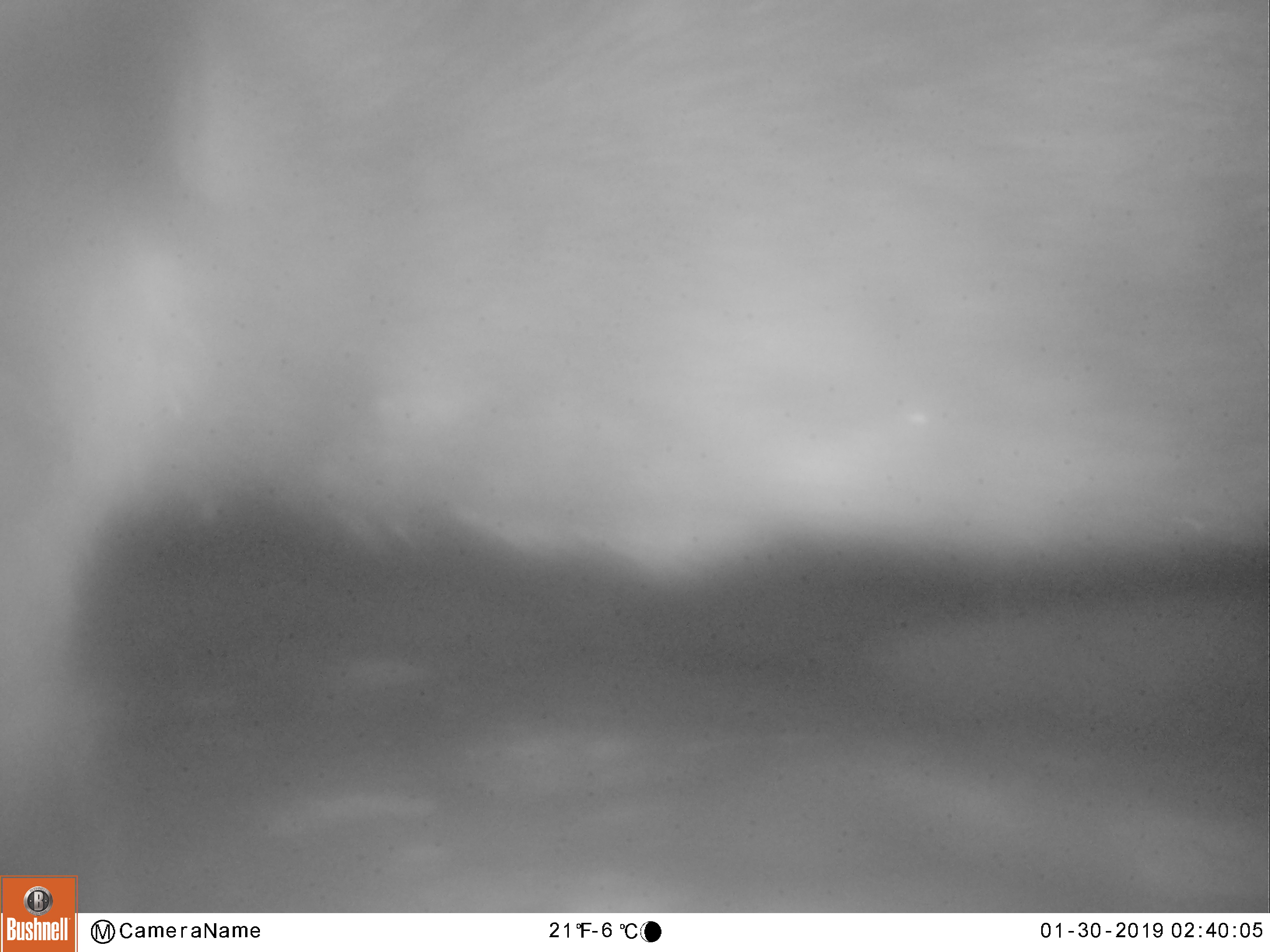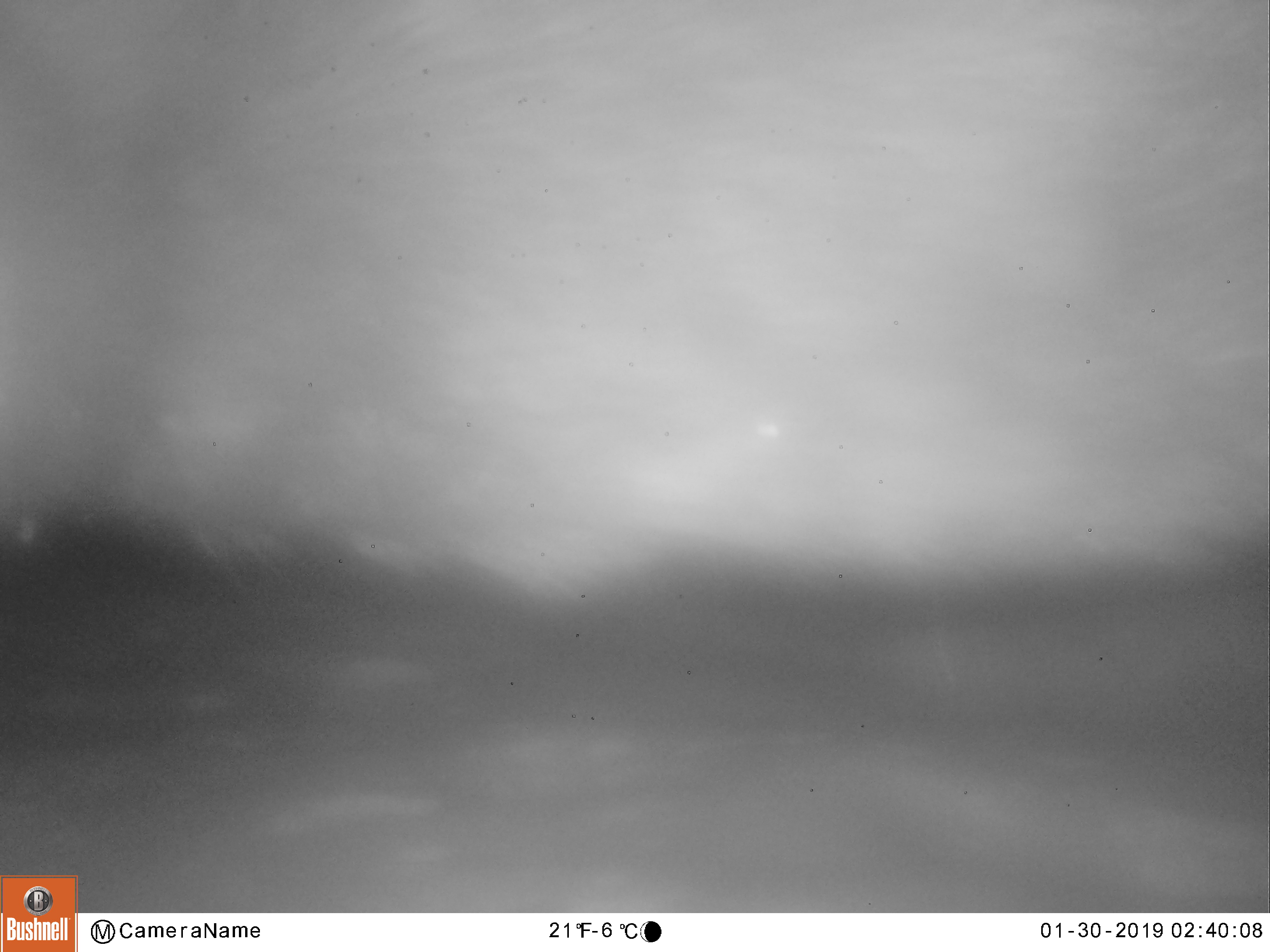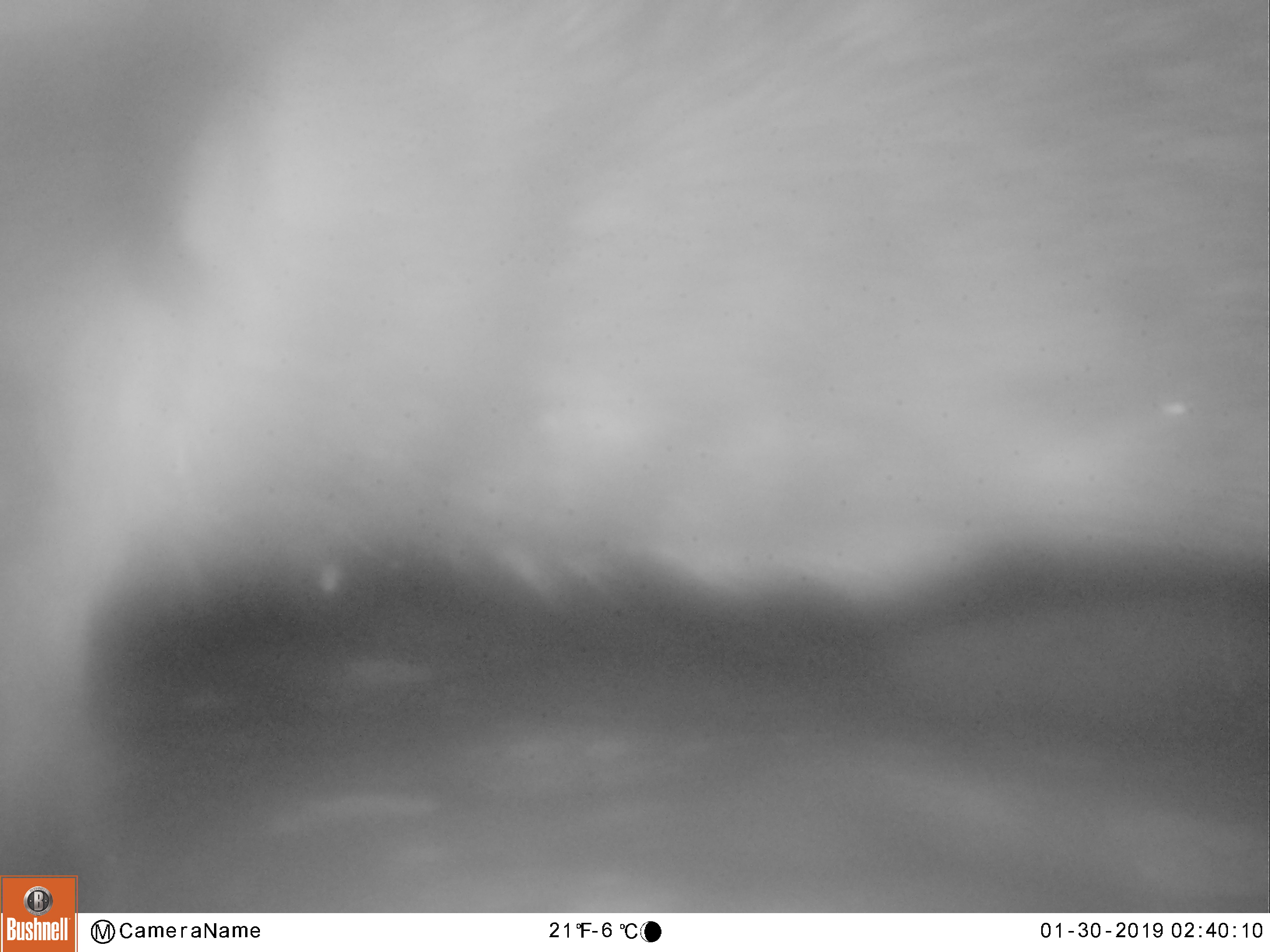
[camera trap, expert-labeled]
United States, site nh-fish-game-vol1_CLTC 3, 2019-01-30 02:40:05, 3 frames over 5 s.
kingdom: Animalia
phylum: Chordata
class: Mammalia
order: Artiodactyla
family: Cervidae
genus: Alces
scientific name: Alces alces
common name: moose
Moose (Alces alces).